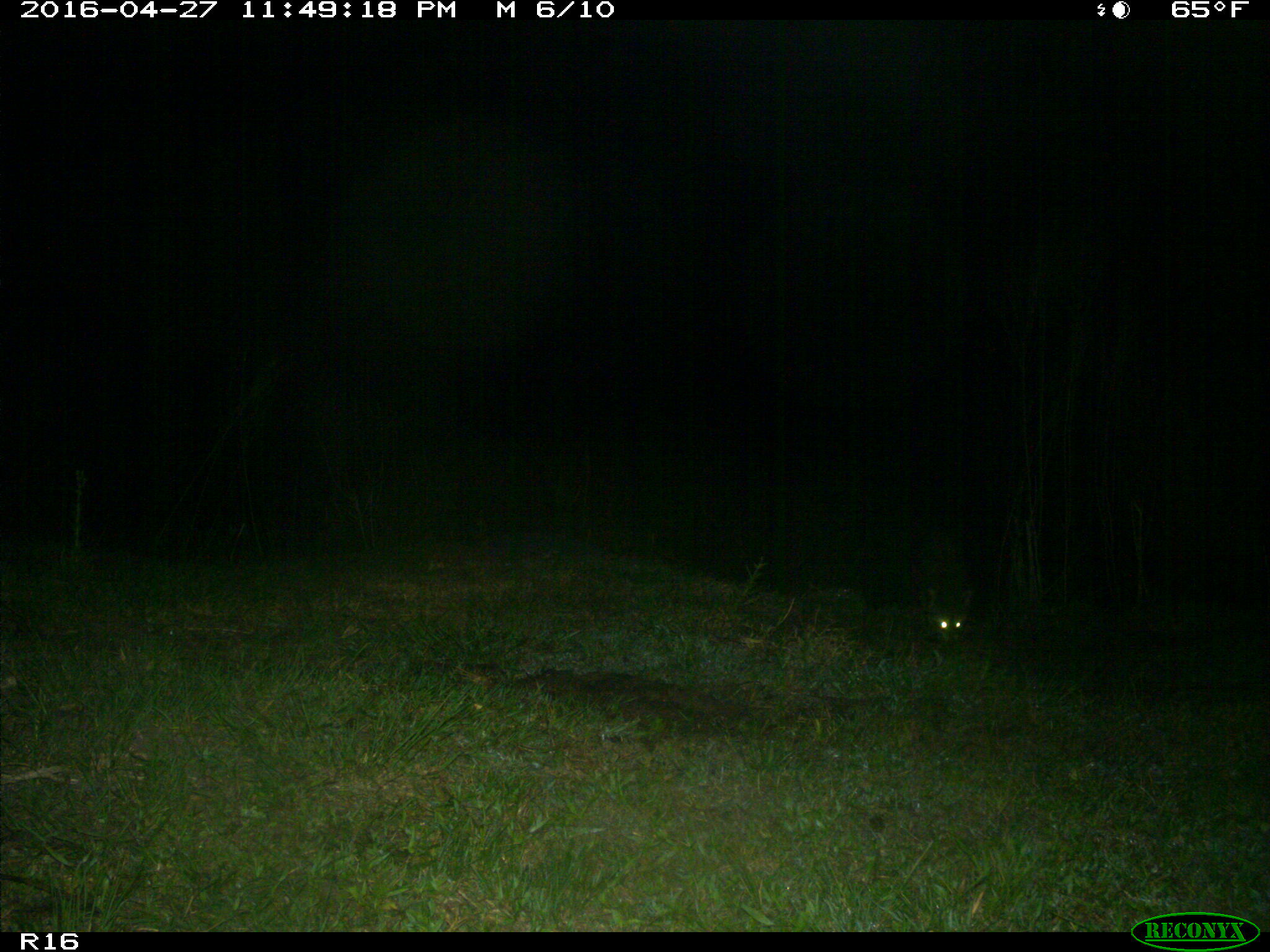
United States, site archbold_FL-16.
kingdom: Animalia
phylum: Chordata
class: Mammalia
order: Carnivora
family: Procyonidae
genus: Procyon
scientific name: Procyon lotor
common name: common raccoon